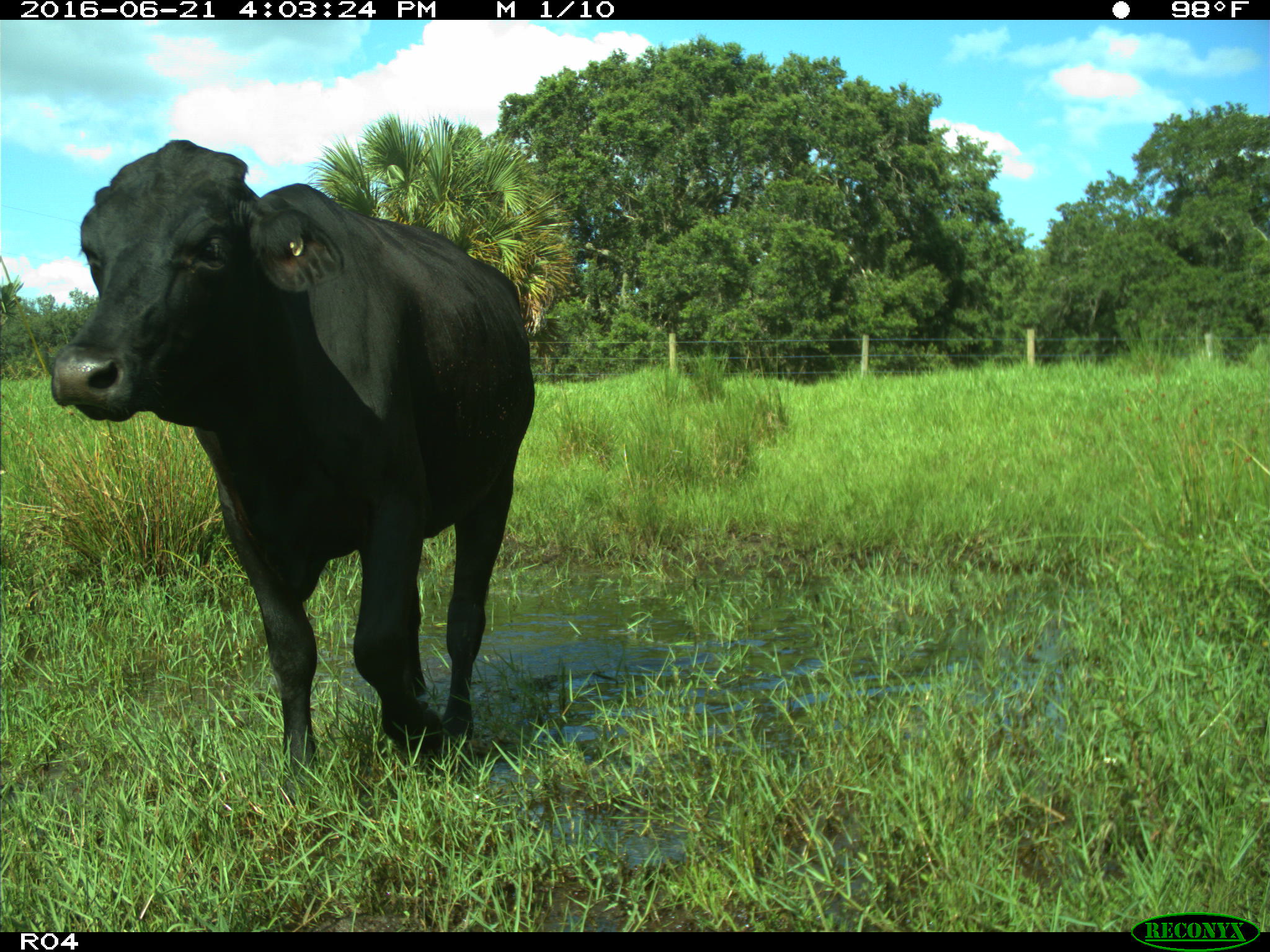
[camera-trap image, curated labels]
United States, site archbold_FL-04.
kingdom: Animalia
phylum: Chordata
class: Mammalia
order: Artiodactyla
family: Bovidae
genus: Bos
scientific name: Bos taurus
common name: domestic cow